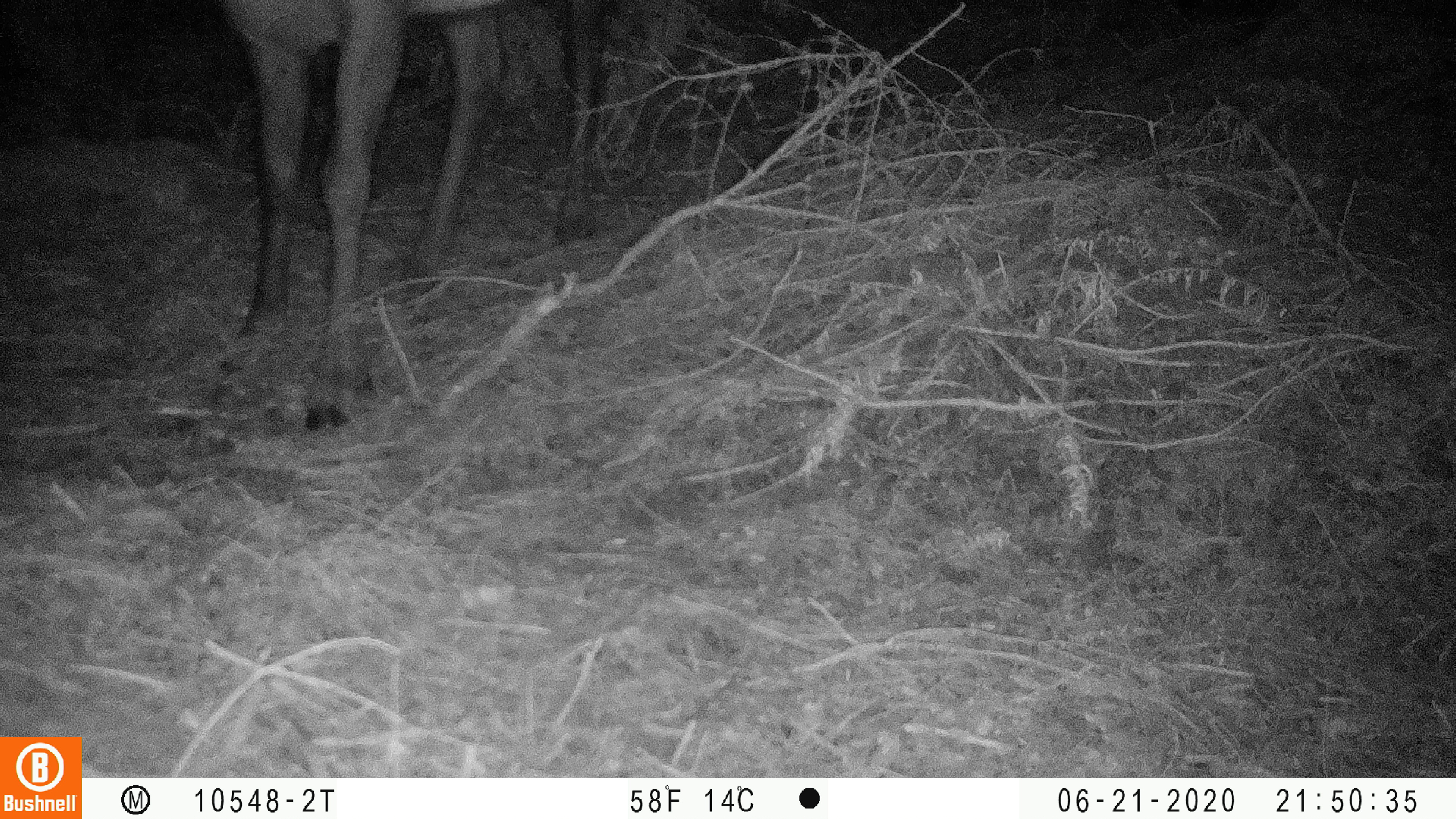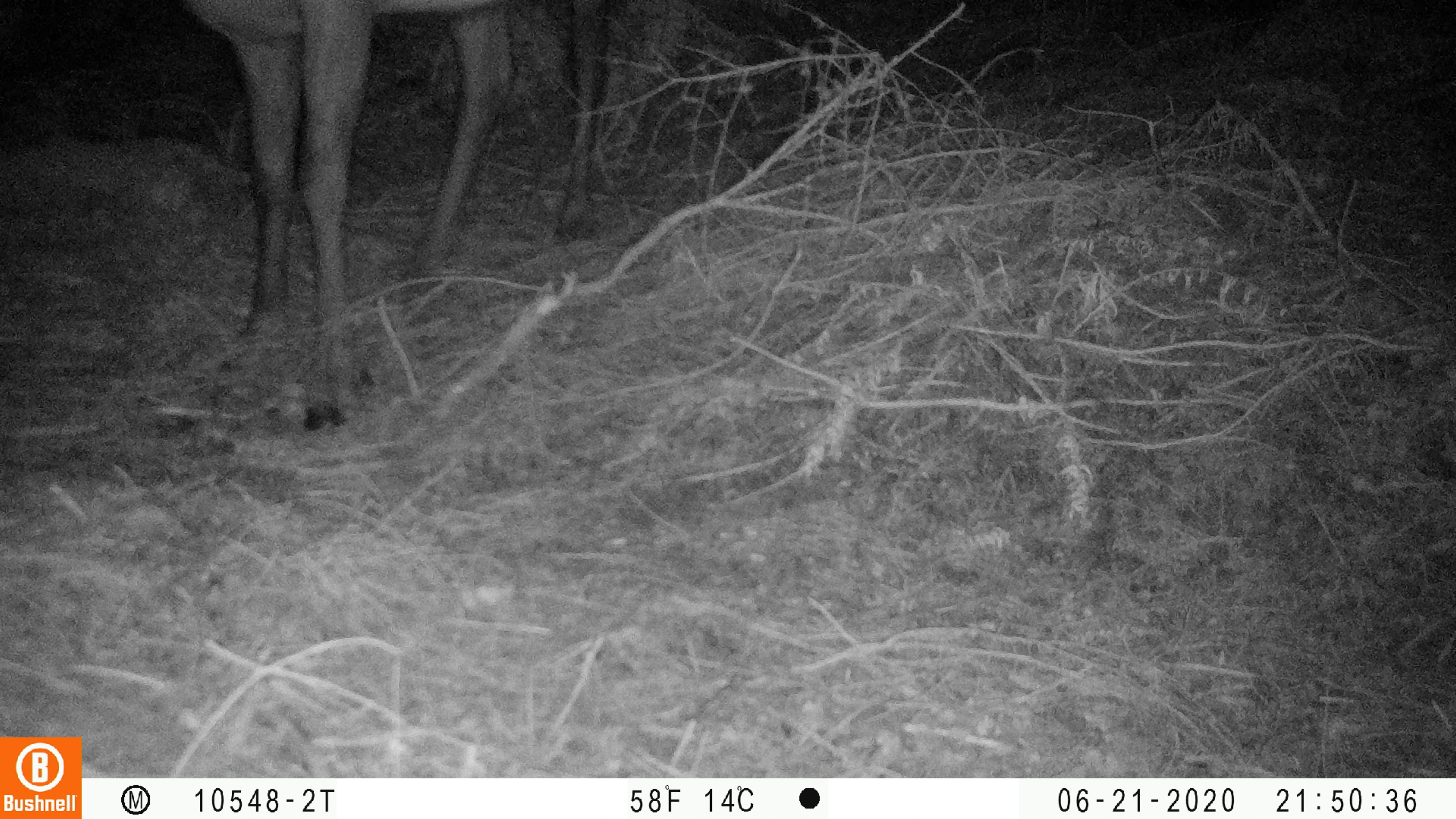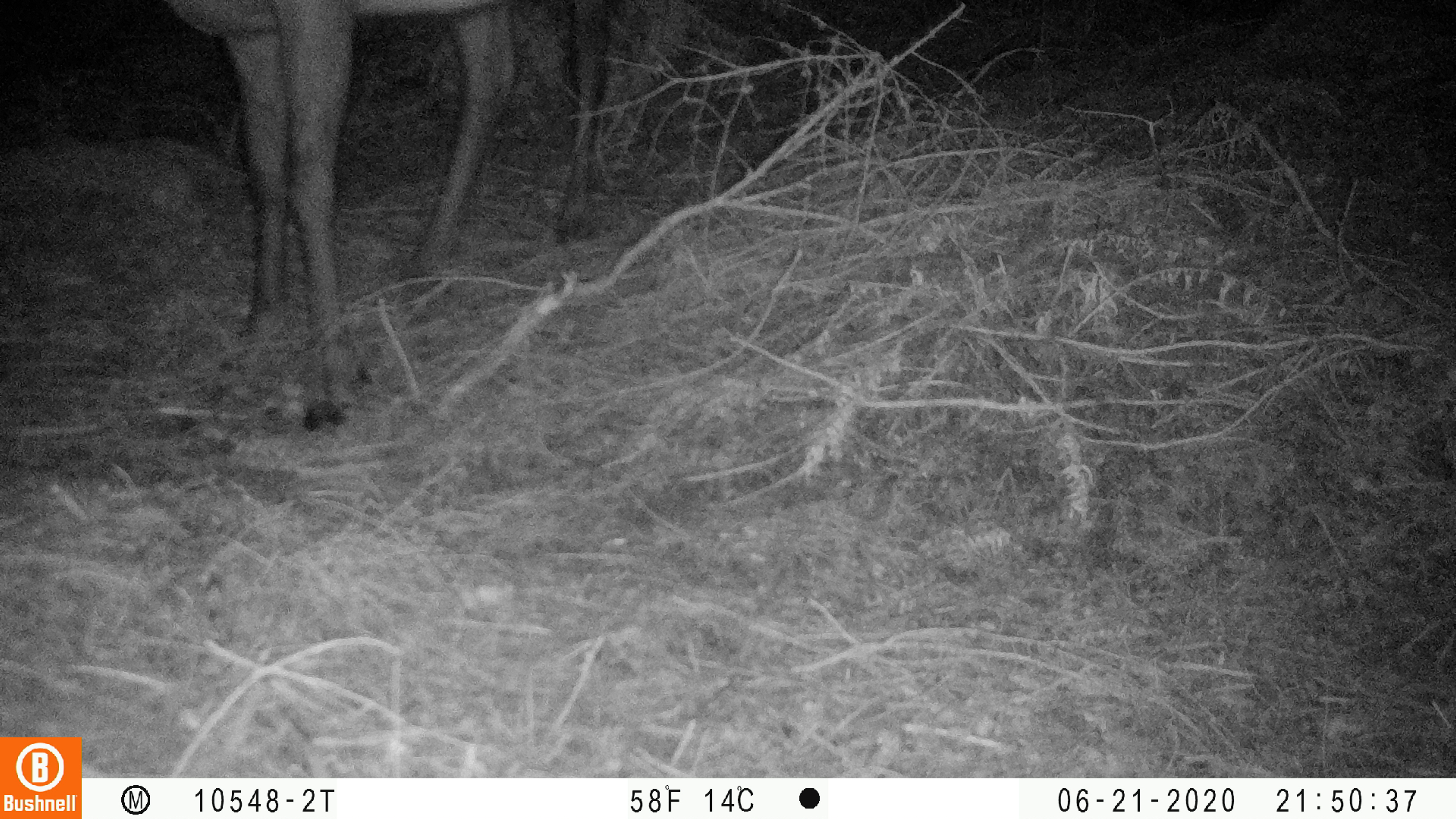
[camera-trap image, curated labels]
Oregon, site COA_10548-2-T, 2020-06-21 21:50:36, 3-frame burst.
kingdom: Animalia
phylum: Chordata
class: Mammalia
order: Artiodactyla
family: Cervidae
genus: Cervus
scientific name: Cervus canadensis roosevelti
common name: roosevelt elk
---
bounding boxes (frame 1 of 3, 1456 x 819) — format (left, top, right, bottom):
roosevelt elk: (190, 6, 622, 438)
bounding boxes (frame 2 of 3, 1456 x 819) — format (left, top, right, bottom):
roosevelt elk: (177, 0, 628, 444)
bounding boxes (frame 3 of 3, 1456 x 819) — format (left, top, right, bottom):
roosevelt elk: (163, 2, 636, 440)